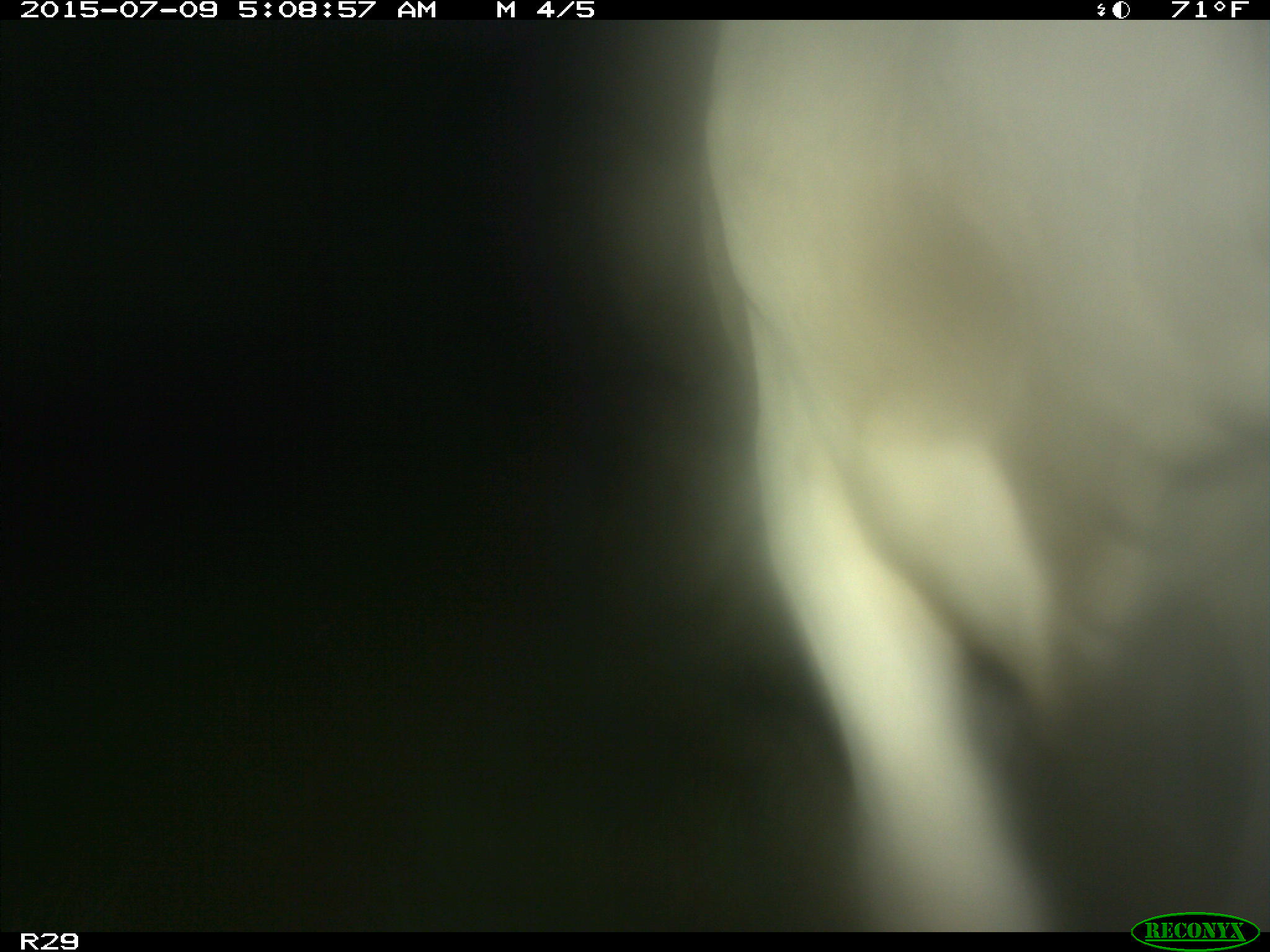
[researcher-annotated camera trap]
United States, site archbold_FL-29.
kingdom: Animalia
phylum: Chordata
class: Mammalia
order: Artiodactyla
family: Bovidae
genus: Bos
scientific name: Bos taurus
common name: domestic cow